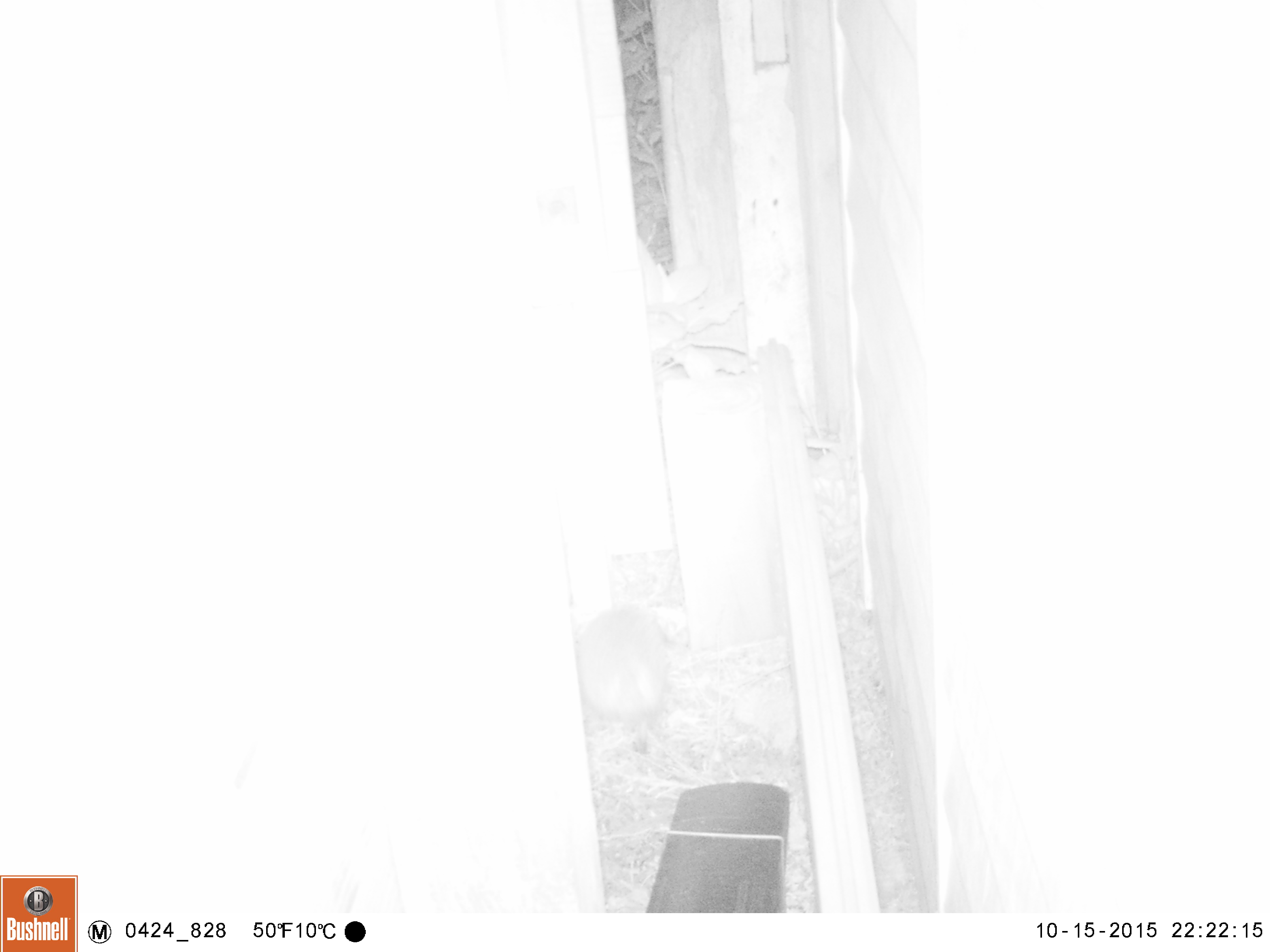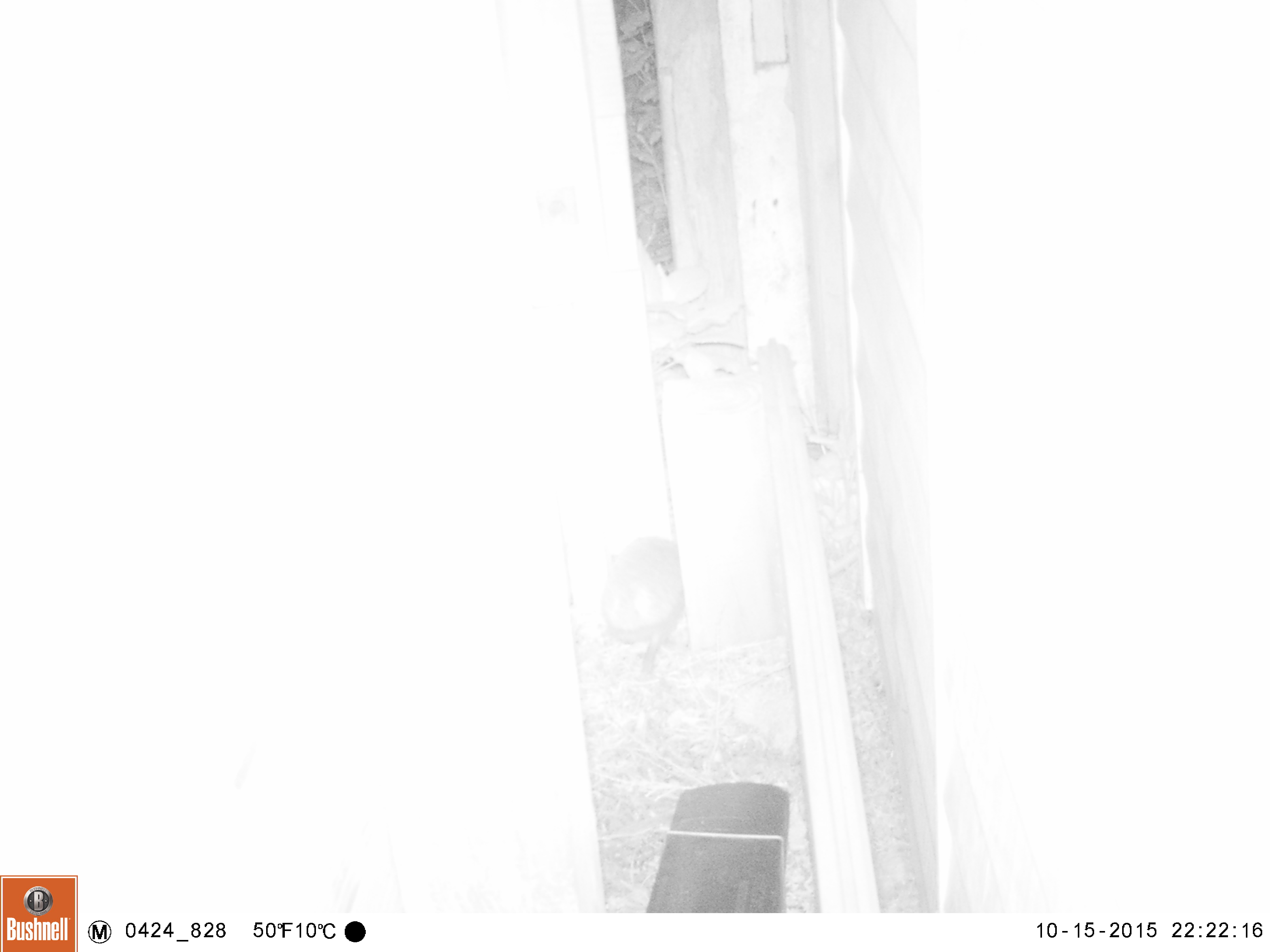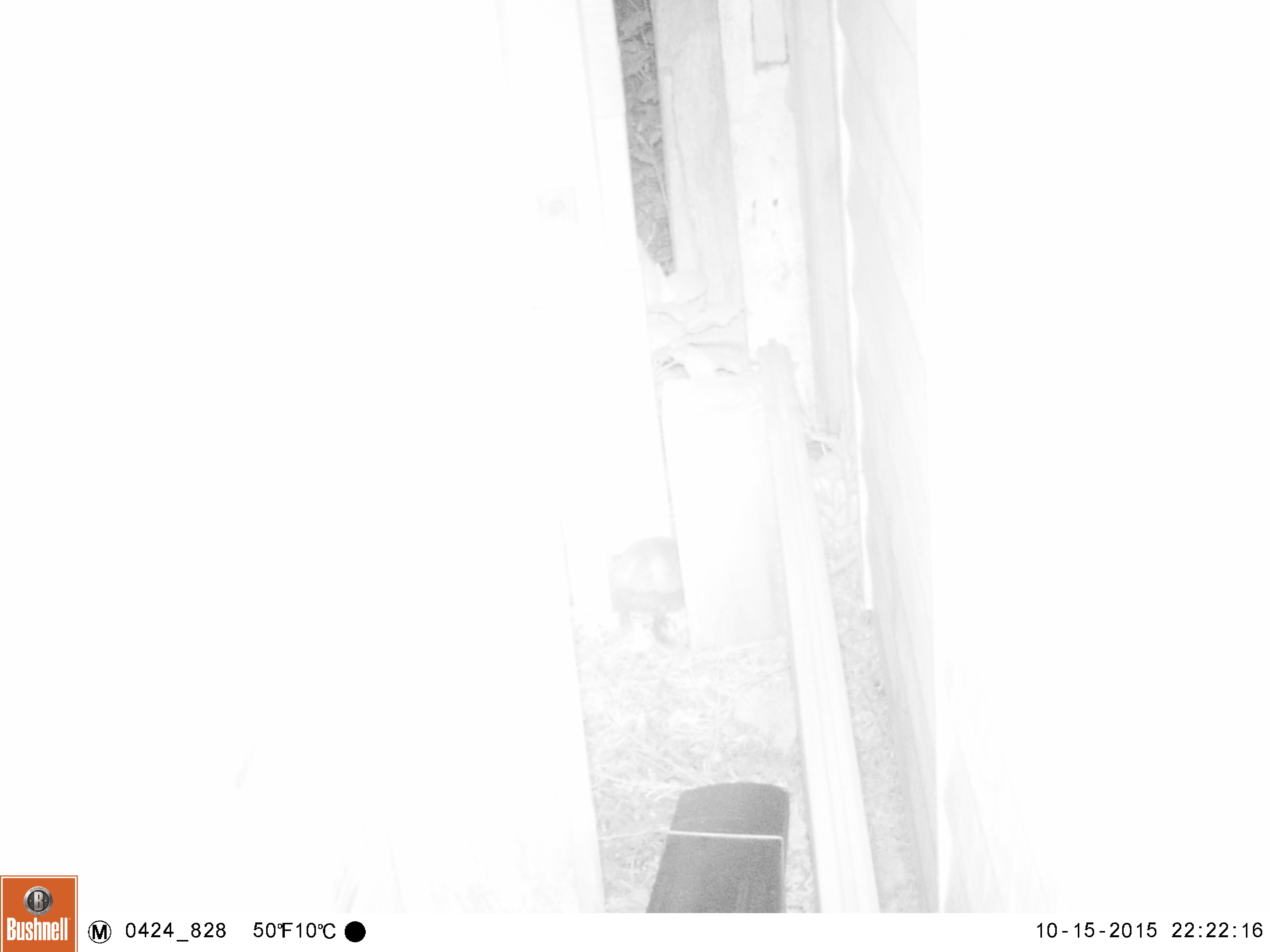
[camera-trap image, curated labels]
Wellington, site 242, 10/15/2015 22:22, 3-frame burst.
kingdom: Animalia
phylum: Chordata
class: Mammalia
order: Eulipotyphla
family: Erinaceidae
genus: Erinaceus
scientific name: Erinaceus europaeus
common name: hedgehog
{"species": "hedgehog (Erinaceus europaeus)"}